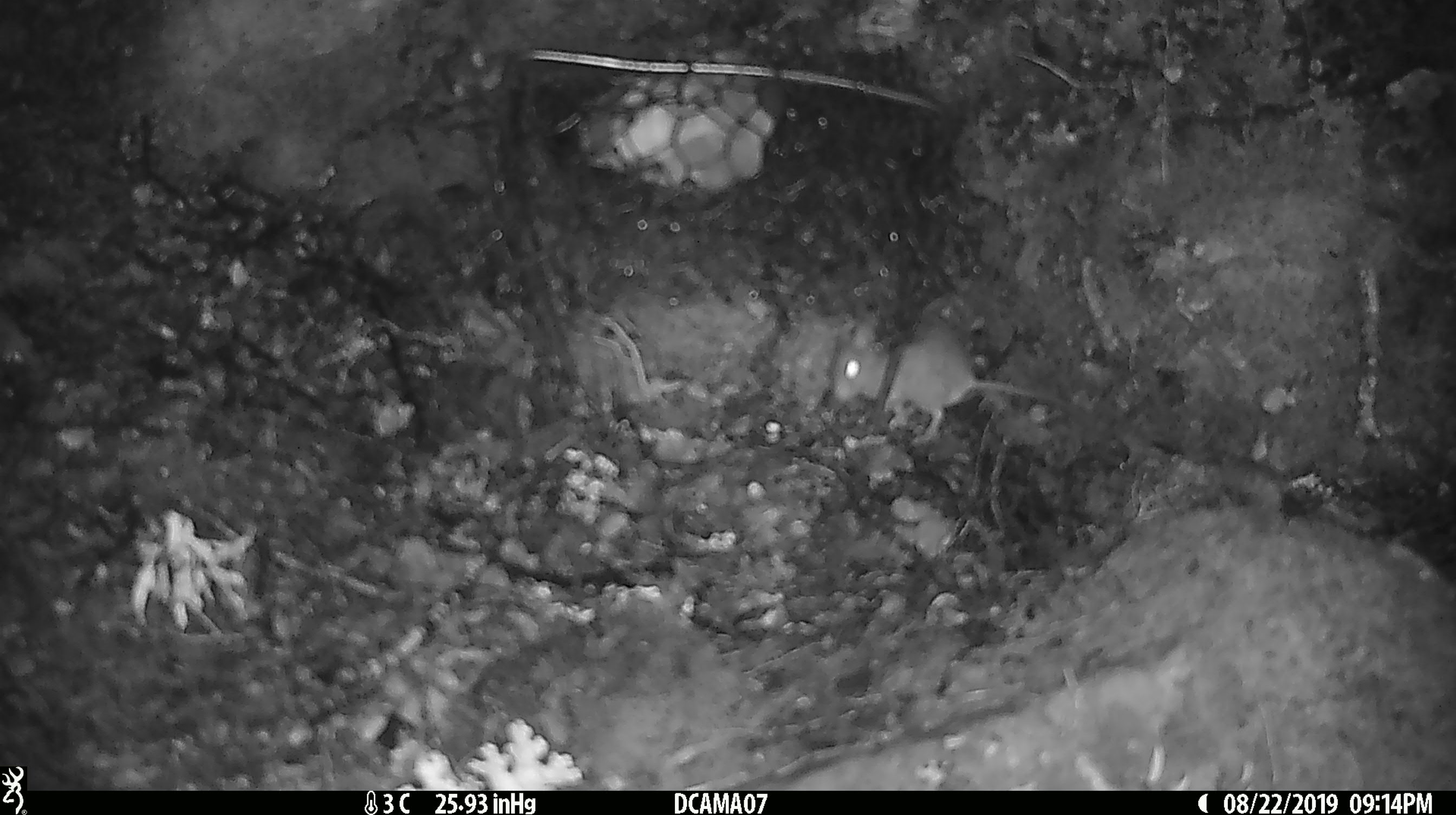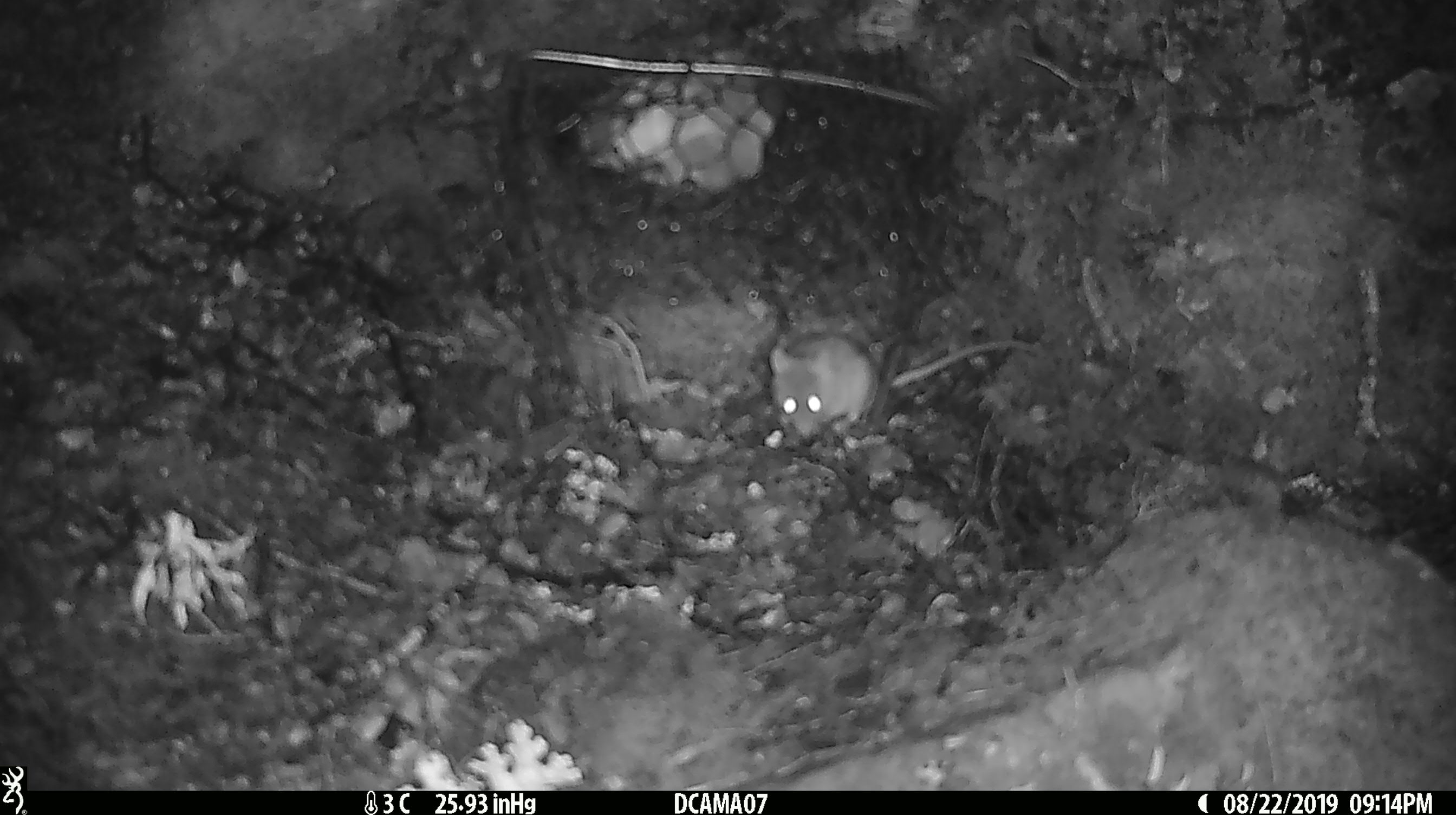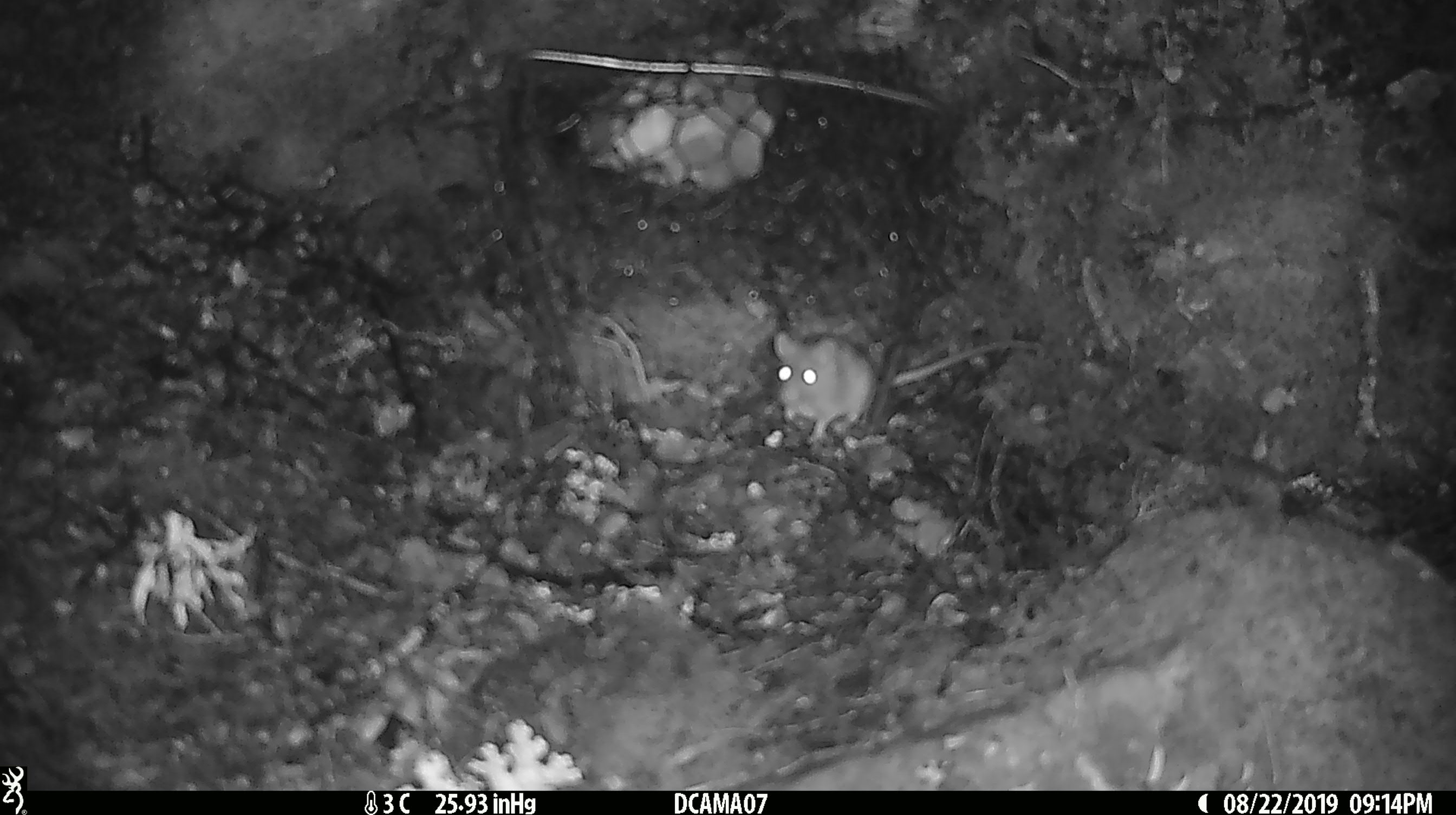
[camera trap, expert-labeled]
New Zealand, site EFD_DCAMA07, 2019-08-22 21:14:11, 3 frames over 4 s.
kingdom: Animalia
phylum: Chordata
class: Mammalia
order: Rodentia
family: Muridae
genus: Mus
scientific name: Mus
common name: mouse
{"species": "mouse (Mus)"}